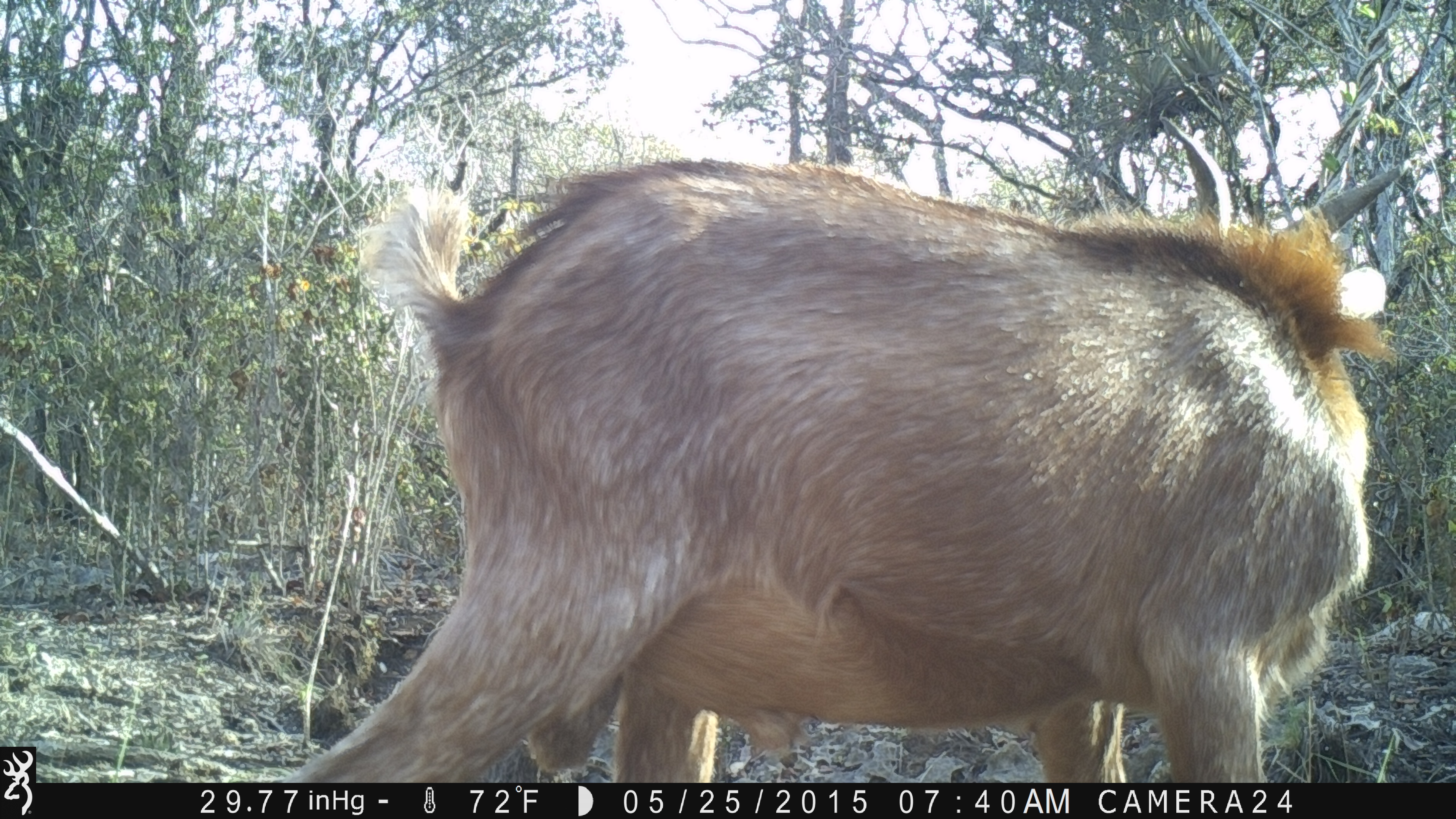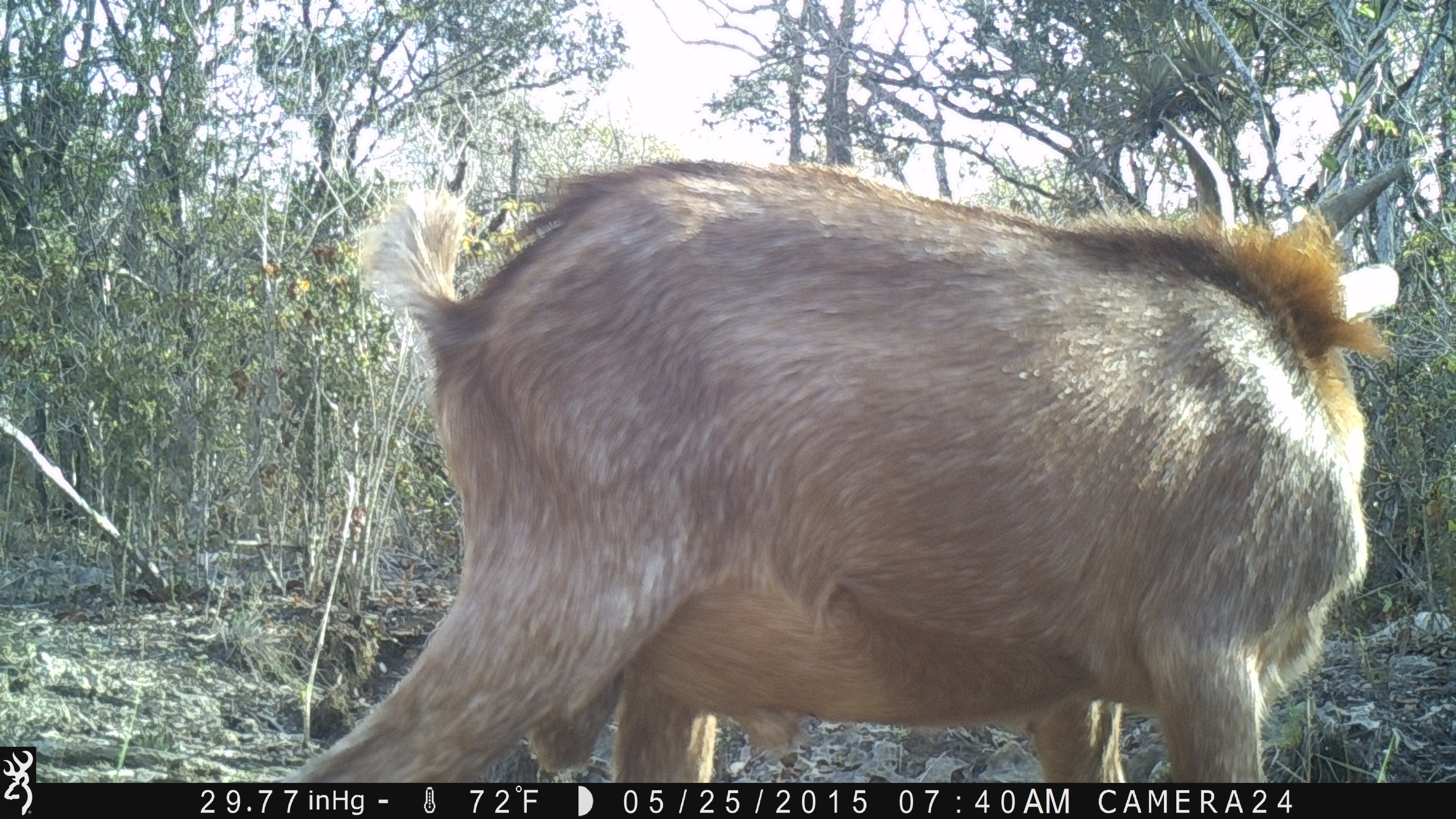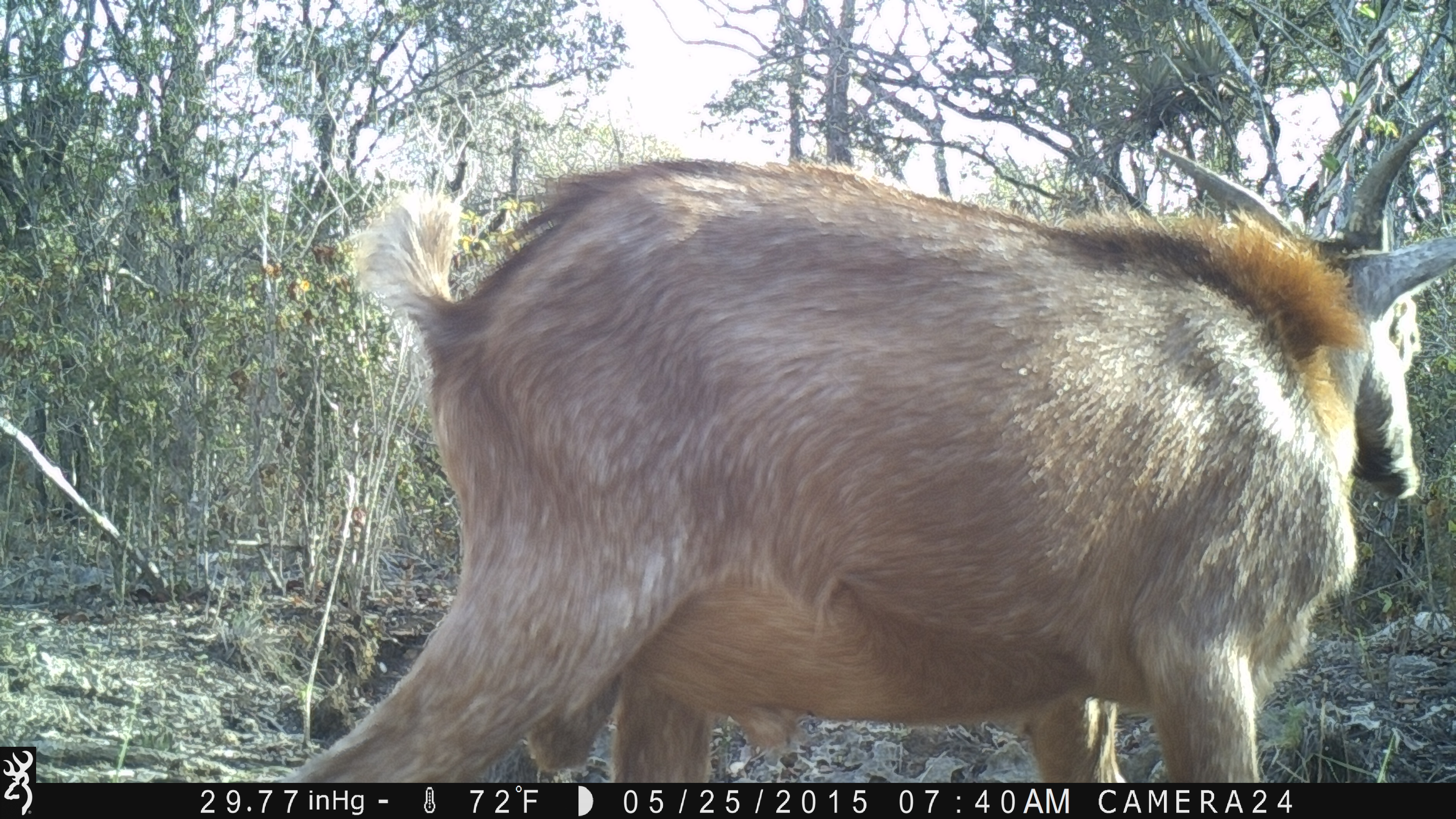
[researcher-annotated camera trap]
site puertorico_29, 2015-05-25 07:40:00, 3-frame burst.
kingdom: Animalia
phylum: Chordata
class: Mammalia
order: Artiodactyla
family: Bovidae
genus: Capra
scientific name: Capra hircus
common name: goat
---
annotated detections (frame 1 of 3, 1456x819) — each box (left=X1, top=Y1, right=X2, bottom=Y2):
goat: (left=274, top=137, right=1397, bottom=784)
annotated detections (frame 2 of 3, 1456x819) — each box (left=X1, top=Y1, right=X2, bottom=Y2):
goat: (left=278, top=122, right=1398, bottom=783)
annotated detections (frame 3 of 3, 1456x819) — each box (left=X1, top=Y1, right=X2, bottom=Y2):
goat: (left=252, top=148, right=1456, bottom=783)